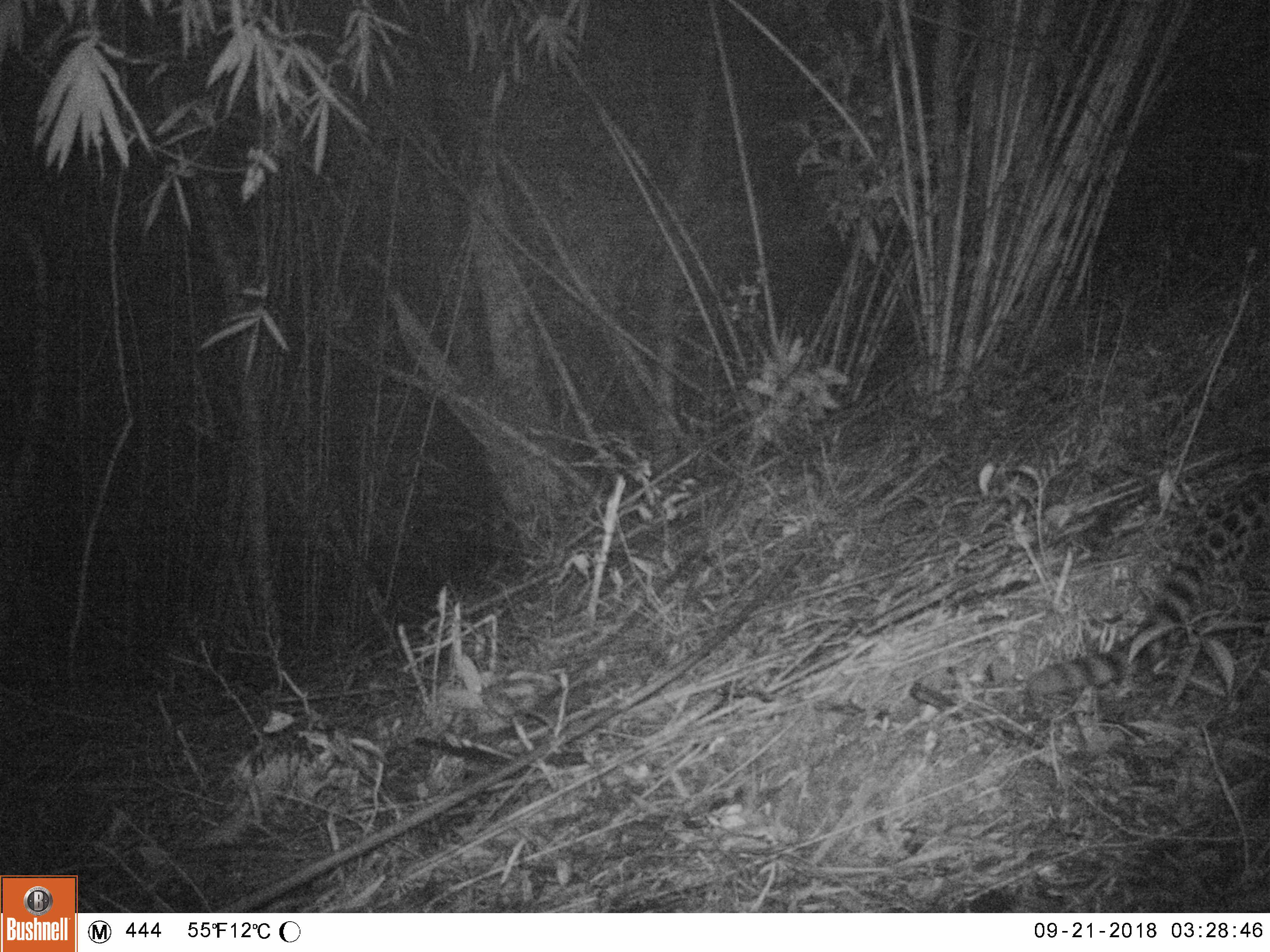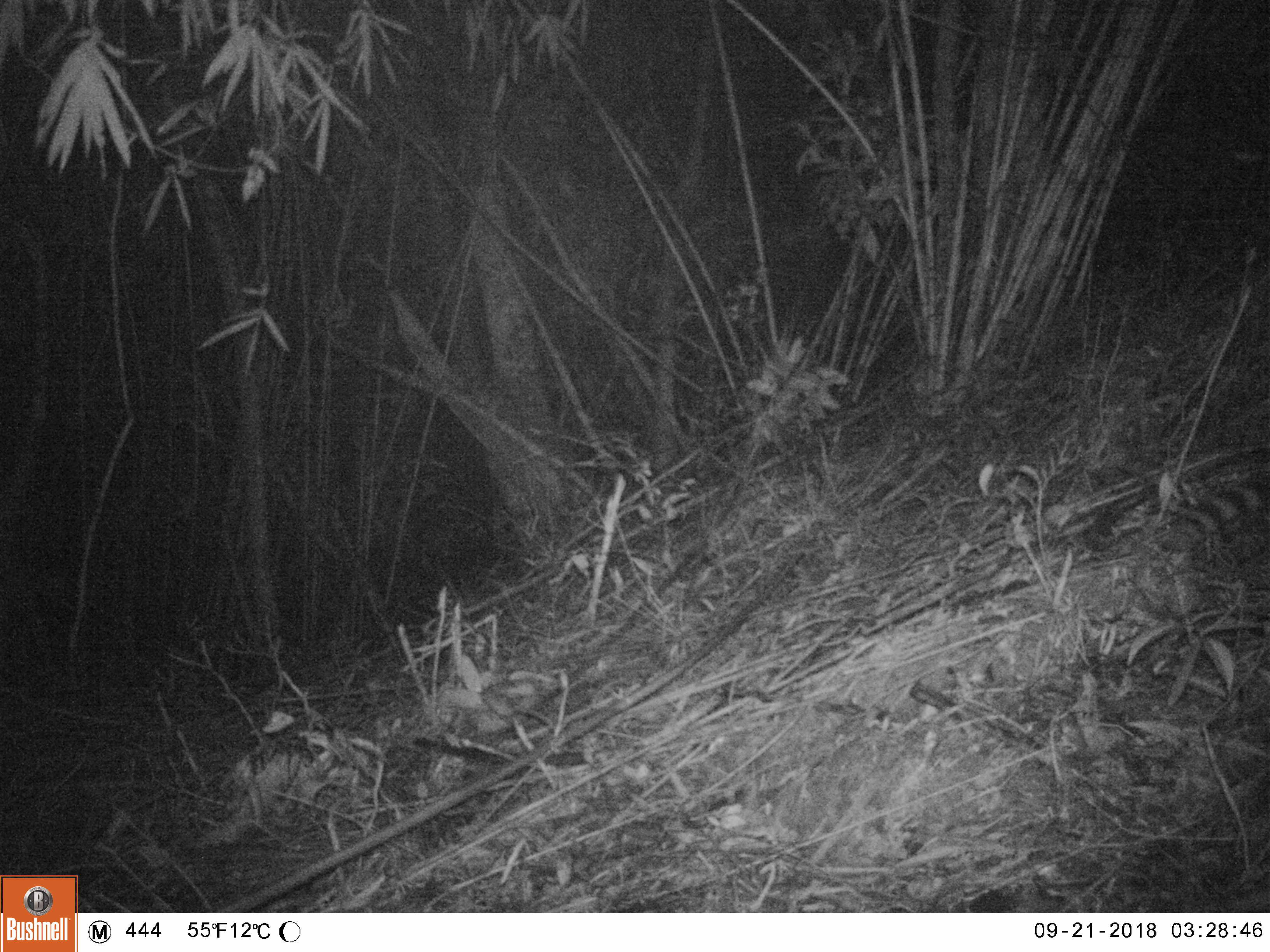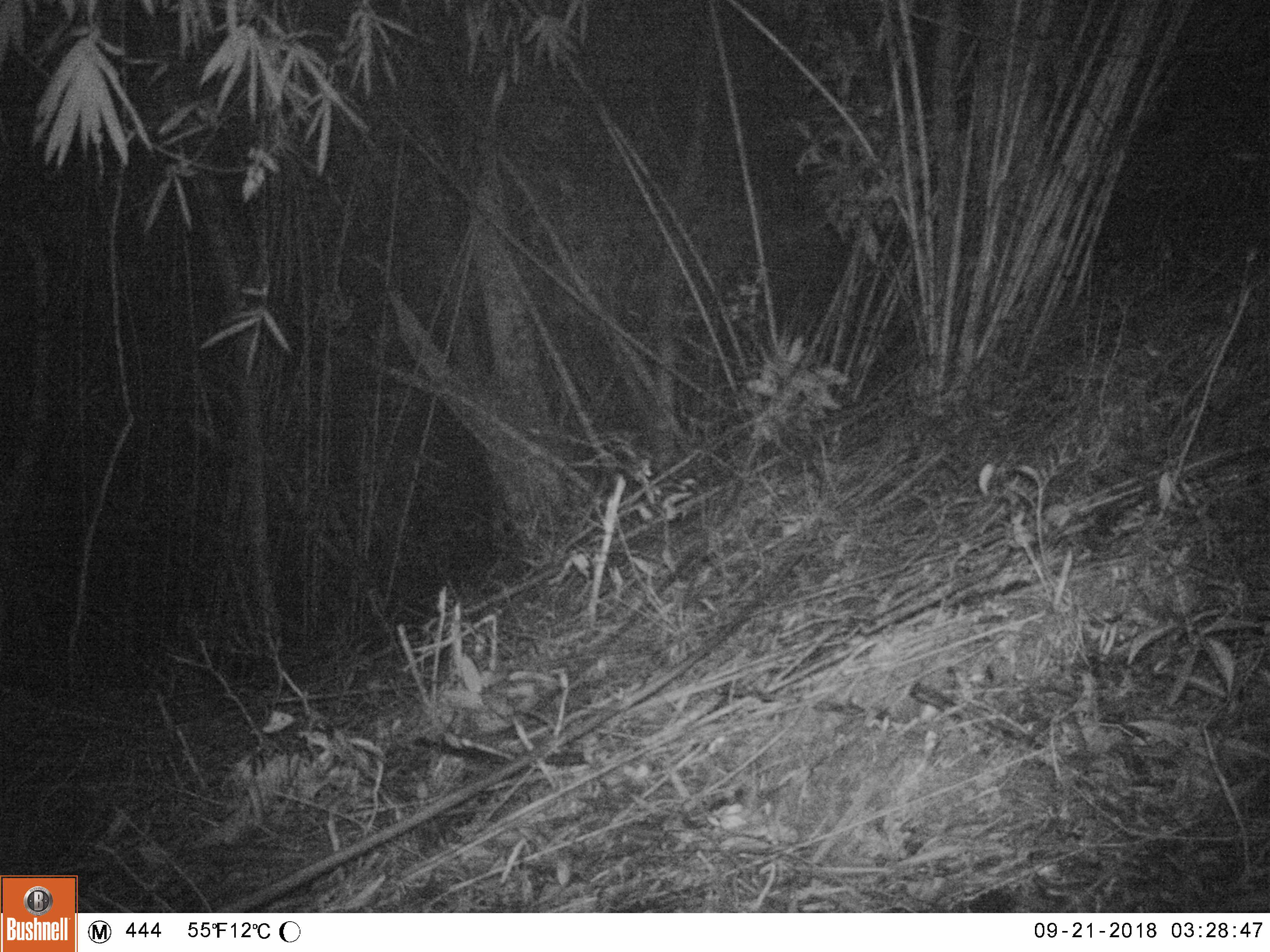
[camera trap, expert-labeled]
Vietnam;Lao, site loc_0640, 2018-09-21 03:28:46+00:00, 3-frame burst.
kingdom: Animalia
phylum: Chordata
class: Mammalia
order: Carnivora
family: Prionodontidae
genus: Prionodon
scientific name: Prionodon pardicolor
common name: spotted linsang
Spotted linsang (Prionodon pardicolor). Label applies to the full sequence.